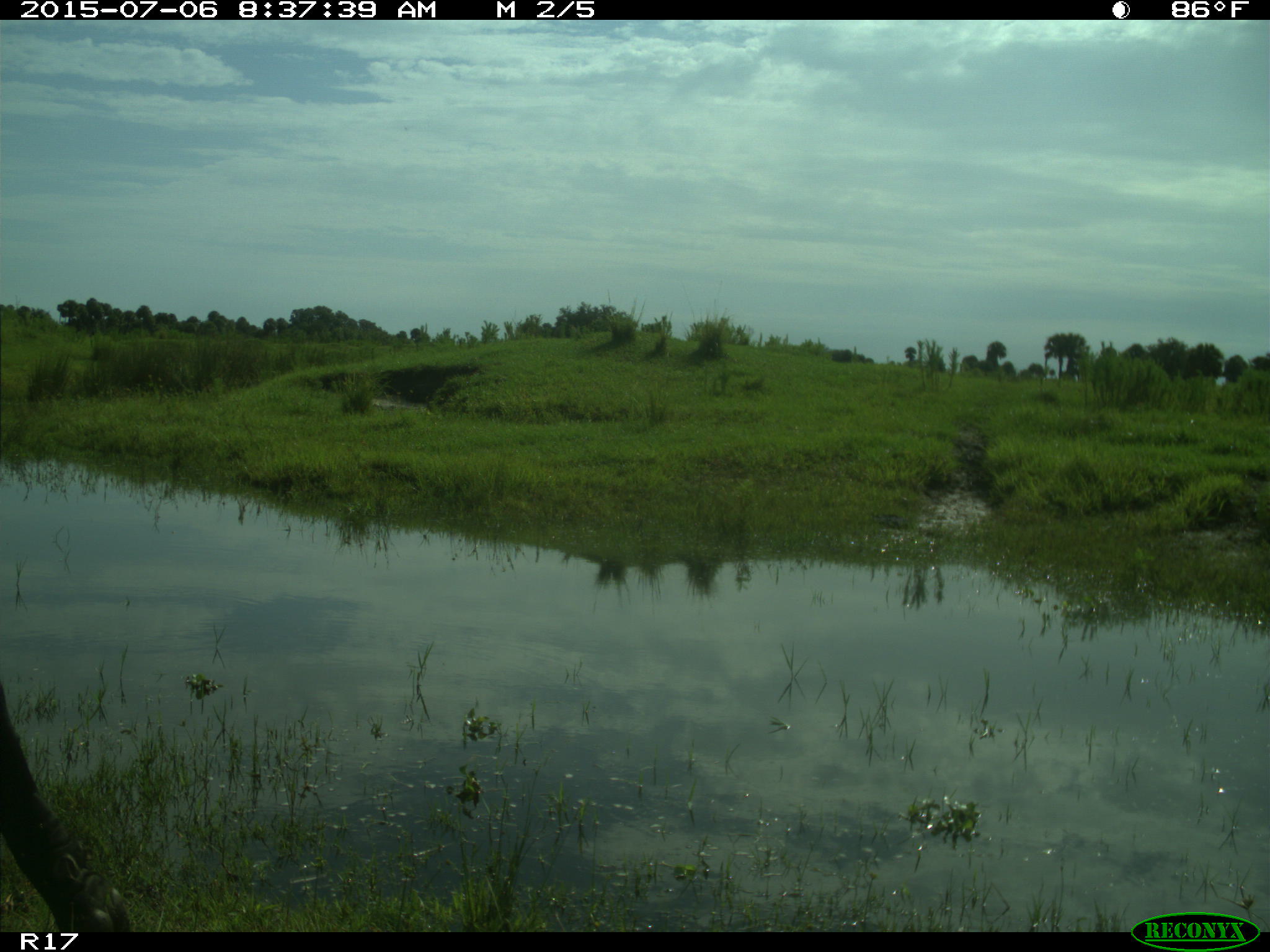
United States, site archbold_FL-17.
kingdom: Animalia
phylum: Chordata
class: Mammalia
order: Artiodactyla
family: Bovidae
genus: Bos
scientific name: Bos taurus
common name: domestic cow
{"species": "Bos taurus (domestic cow)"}